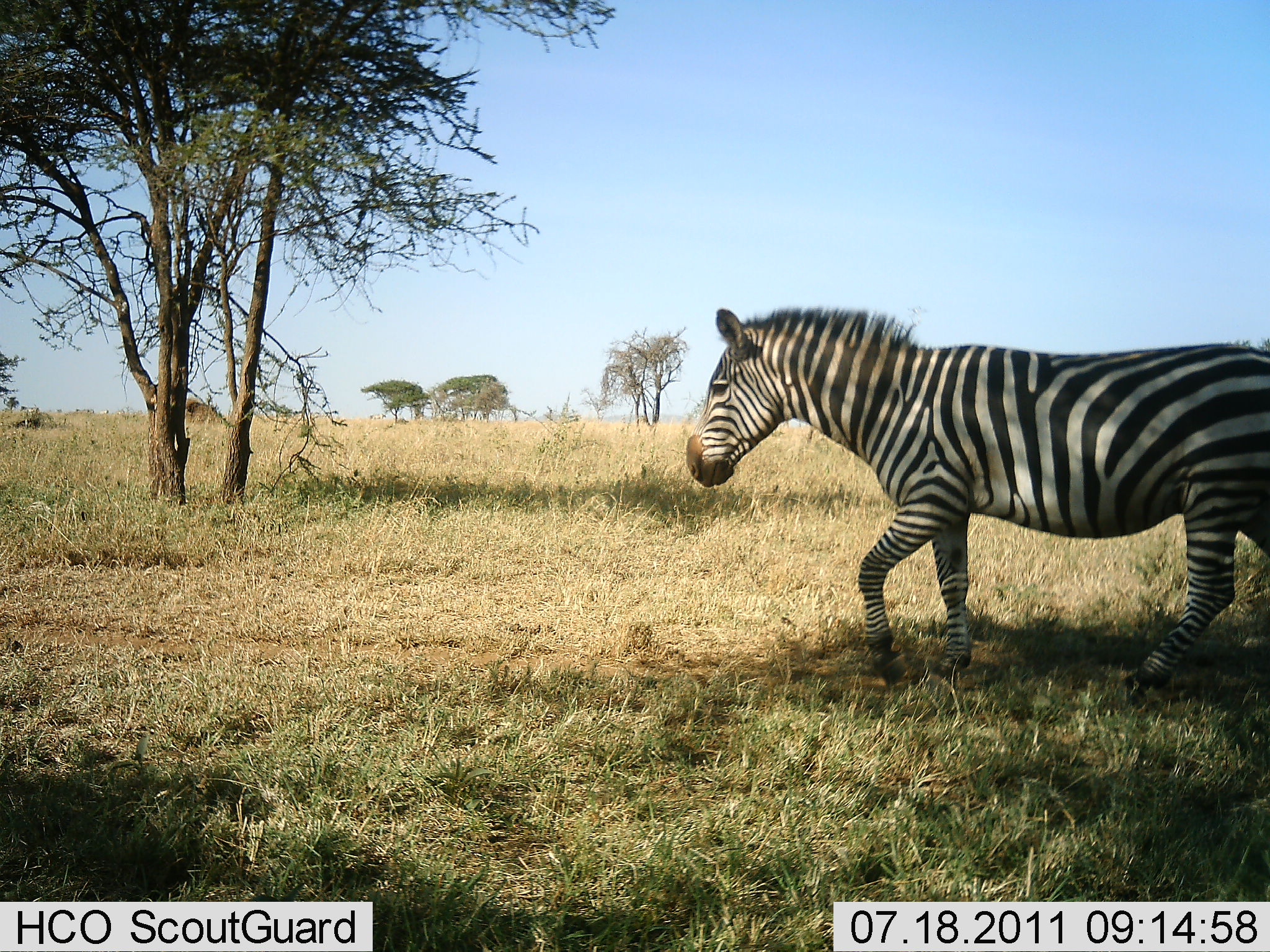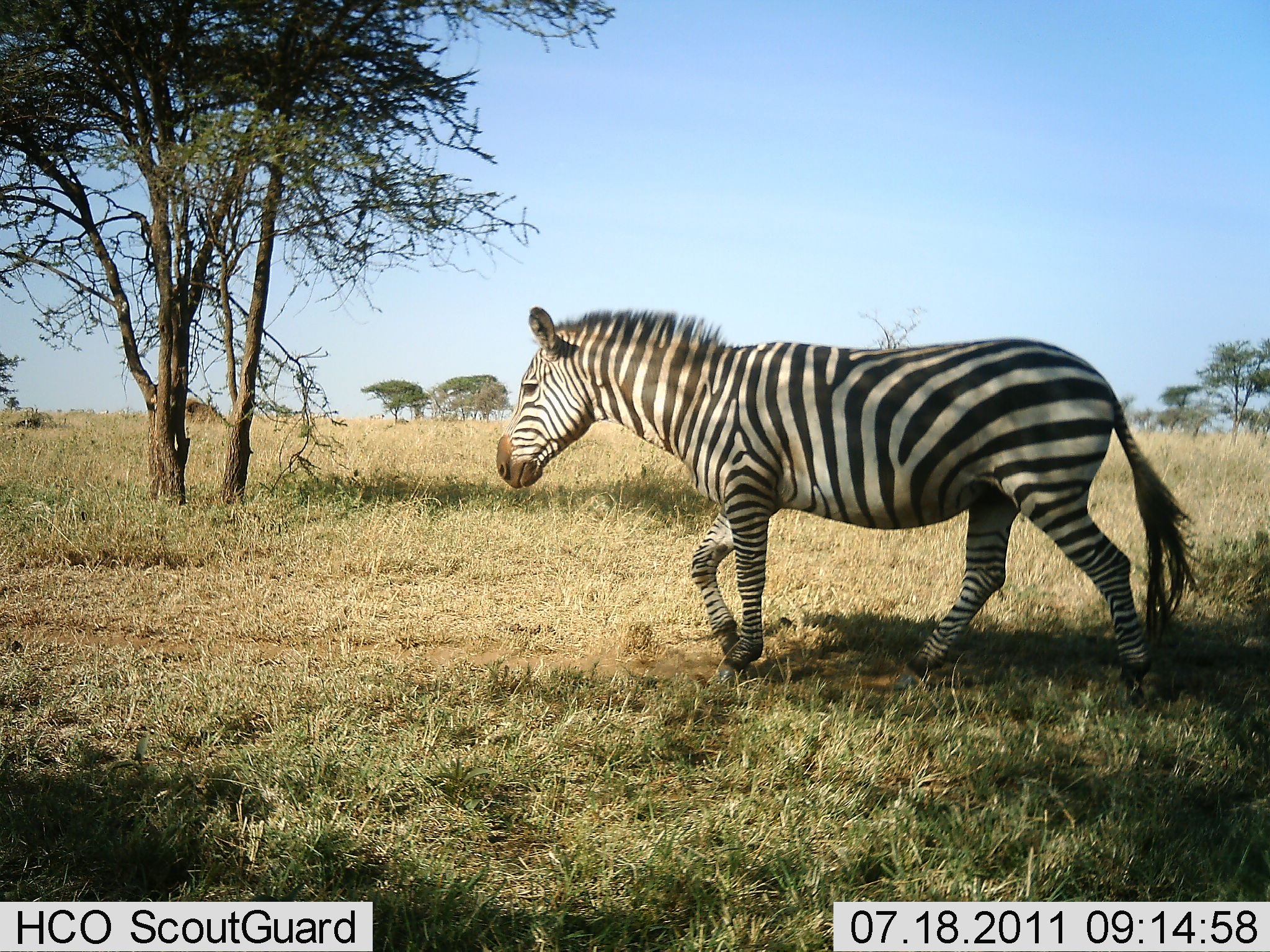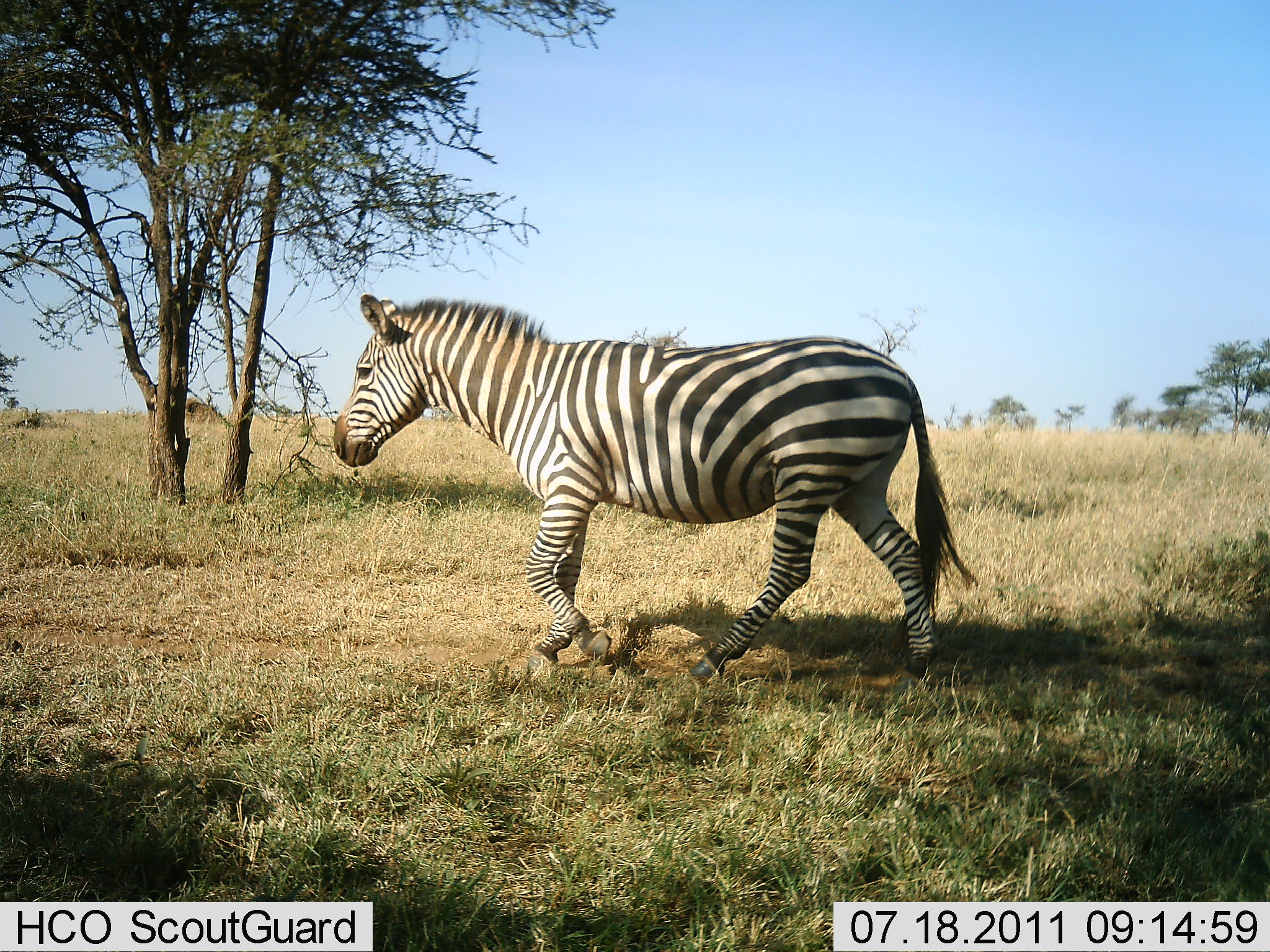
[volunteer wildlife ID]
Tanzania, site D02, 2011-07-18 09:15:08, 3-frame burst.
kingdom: Animalia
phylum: Chordata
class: Mammalia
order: Perissodactyla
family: Equidae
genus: Equus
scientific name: Equus quagga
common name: plains zebra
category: zebra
Zebra (plains zebra) (Equus quagga), count 1. Behavior (volunteer vote fractions): standing 0%, resting 0%, moving 100%, interacting 0%. Young present (vote fraction): 0%. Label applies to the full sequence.